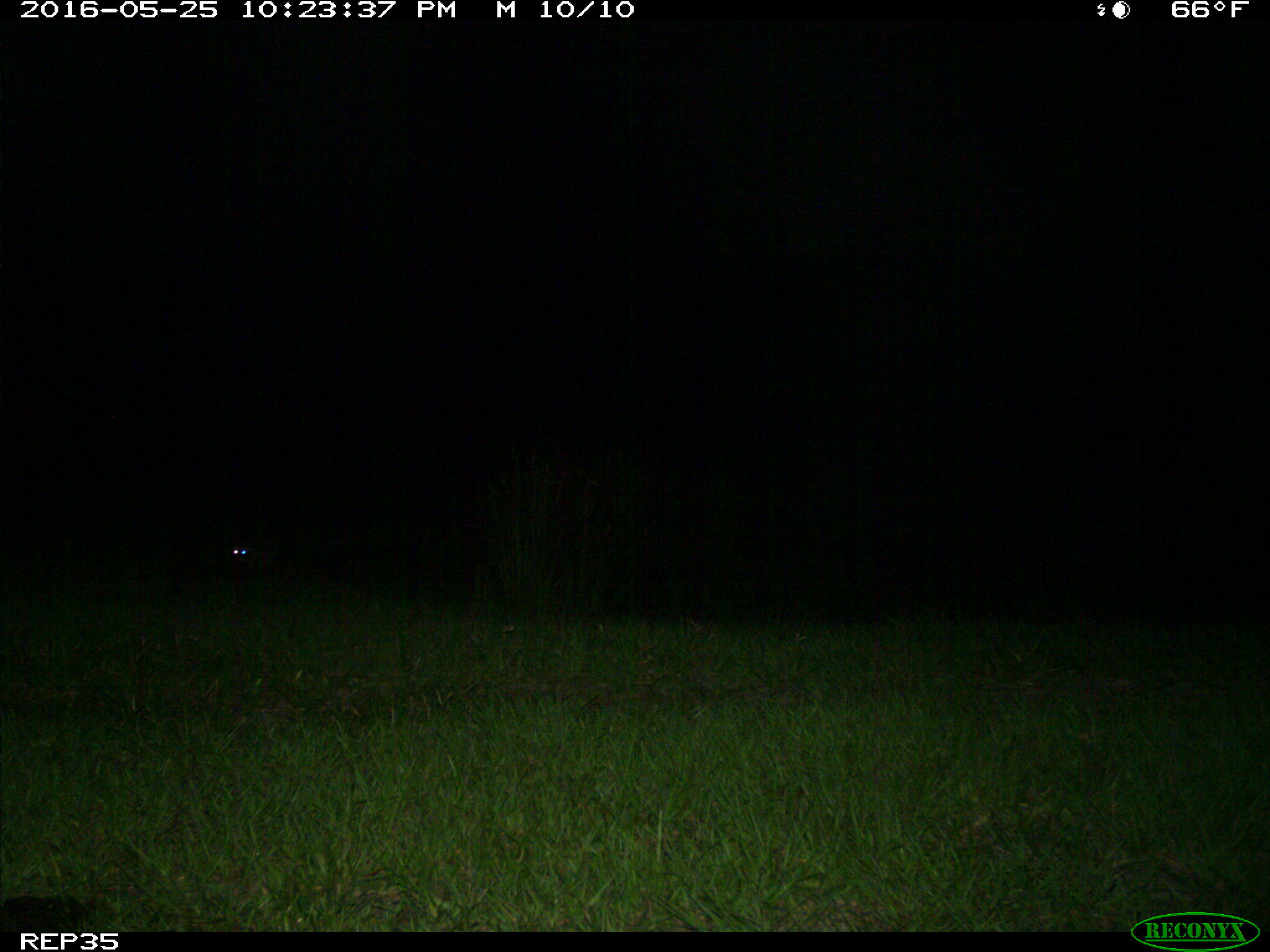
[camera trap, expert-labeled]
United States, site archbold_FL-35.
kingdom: Animalia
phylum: Chordata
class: Mammalia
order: Carnivora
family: Procyonidae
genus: Procyon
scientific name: Procyon lotor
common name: common raccoon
Procyon lotor (common raccoon).